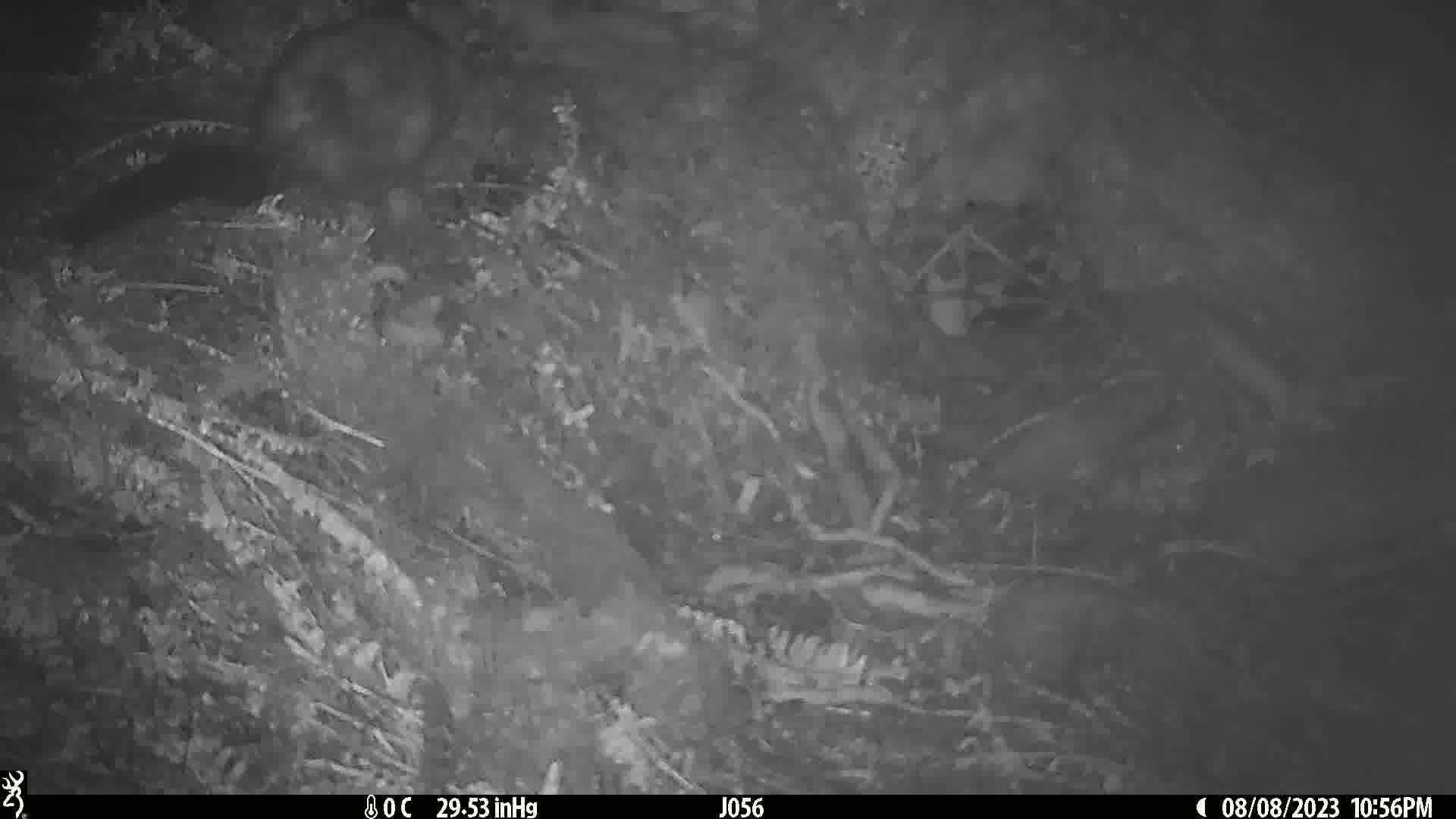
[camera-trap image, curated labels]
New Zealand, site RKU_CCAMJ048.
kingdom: Animalia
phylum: Chordata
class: Mammalia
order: Diprotodontia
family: Phalangeridae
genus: Trichosurus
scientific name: Trichosurus vulpecula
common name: common brushtail possum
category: possum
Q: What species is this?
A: Possum (common brushtail possum) (Trichosurus vulpecula).